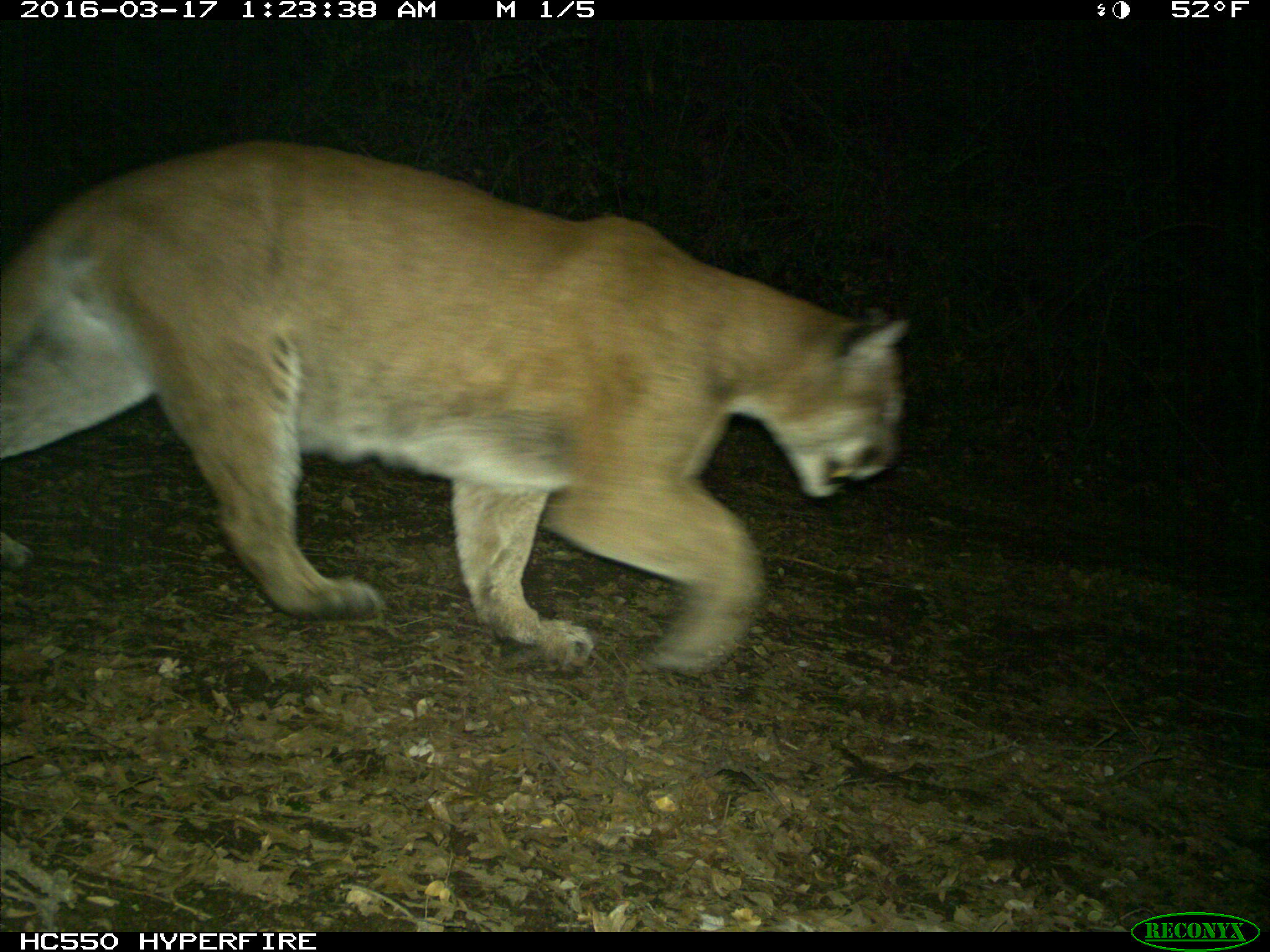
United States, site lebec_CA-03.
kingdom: Animalia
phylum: Chordata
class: Mammalia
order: Carnivora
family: Felidae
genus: Puma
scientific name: Puma concolor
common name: mountain lion